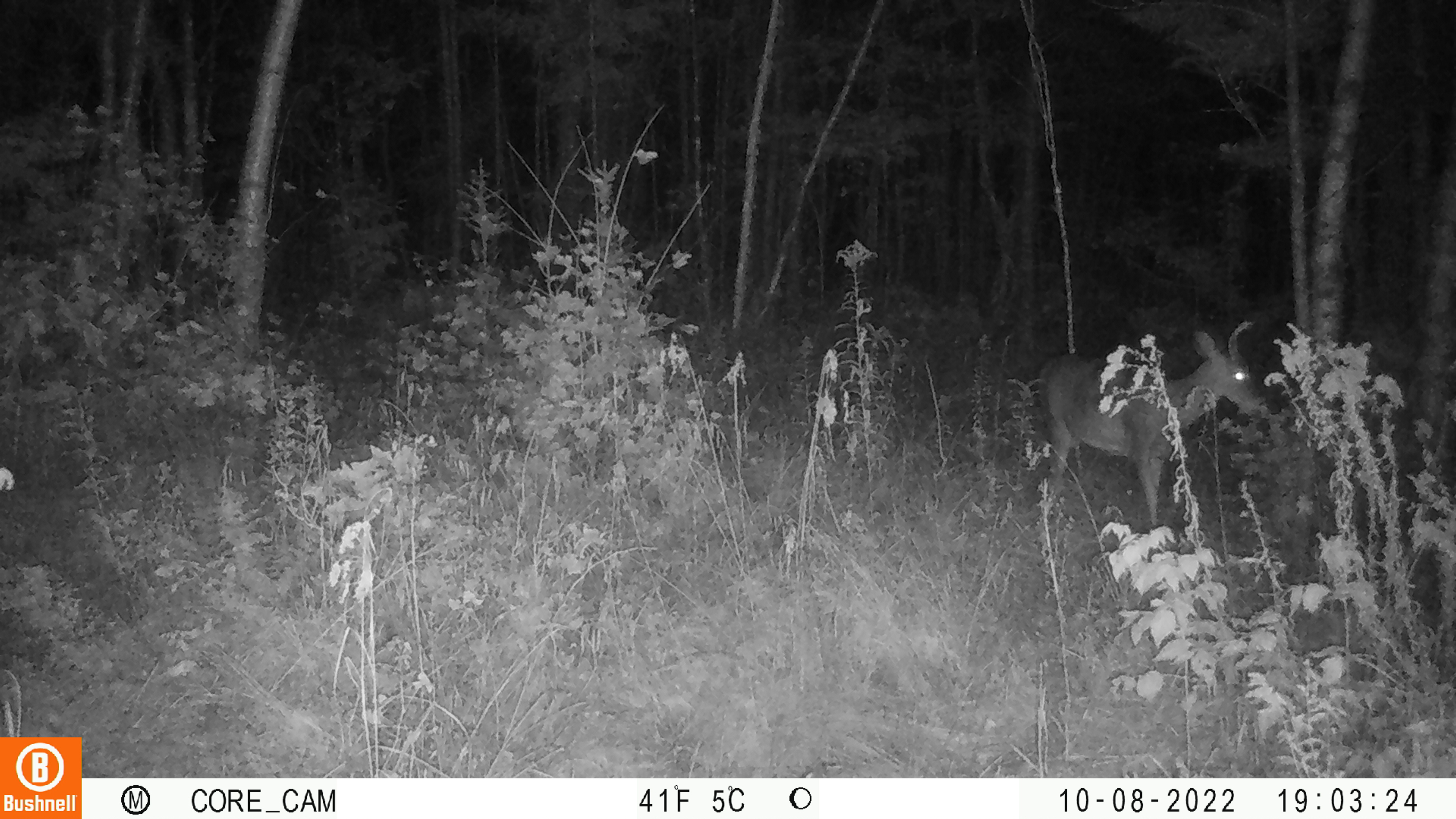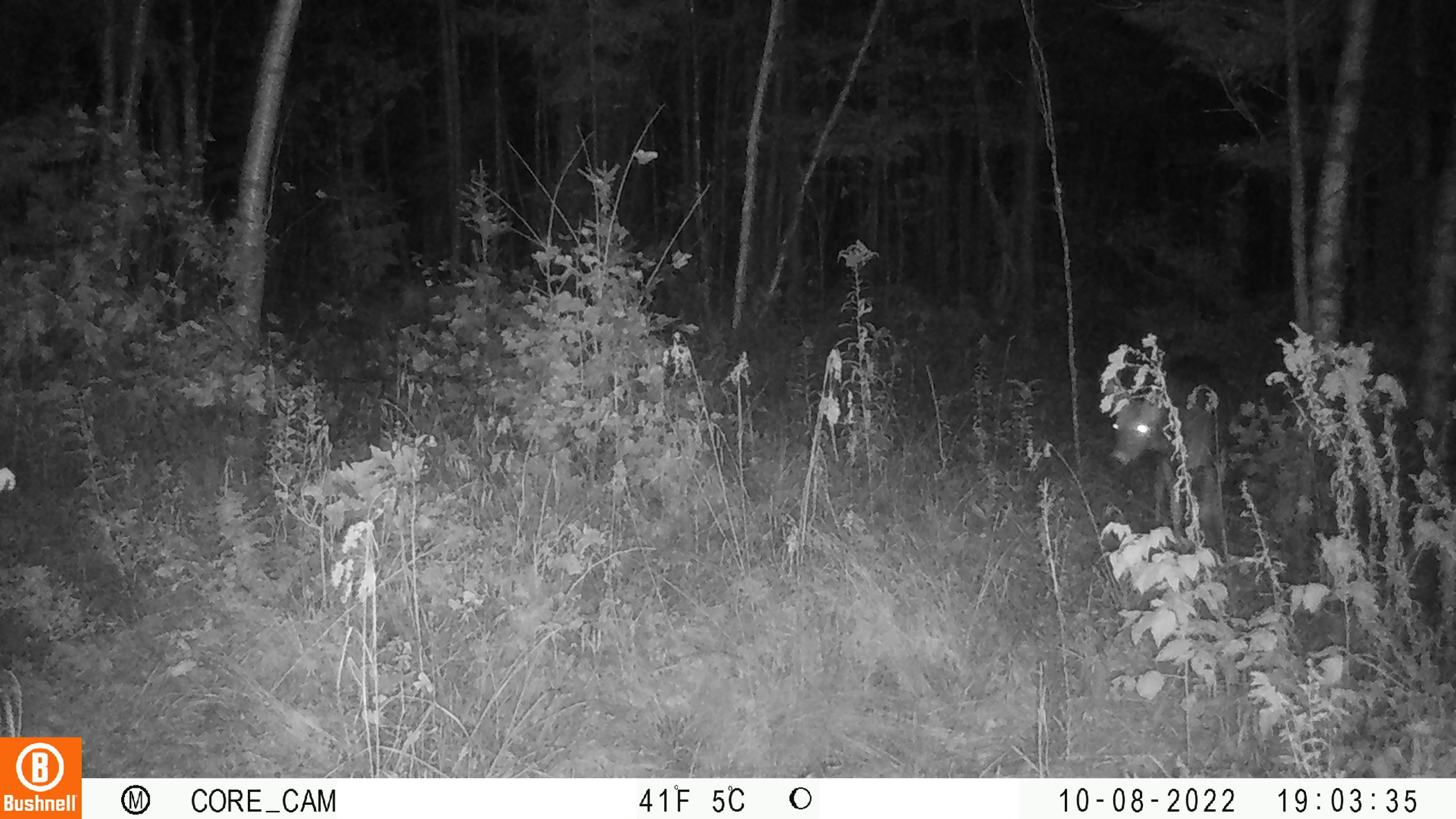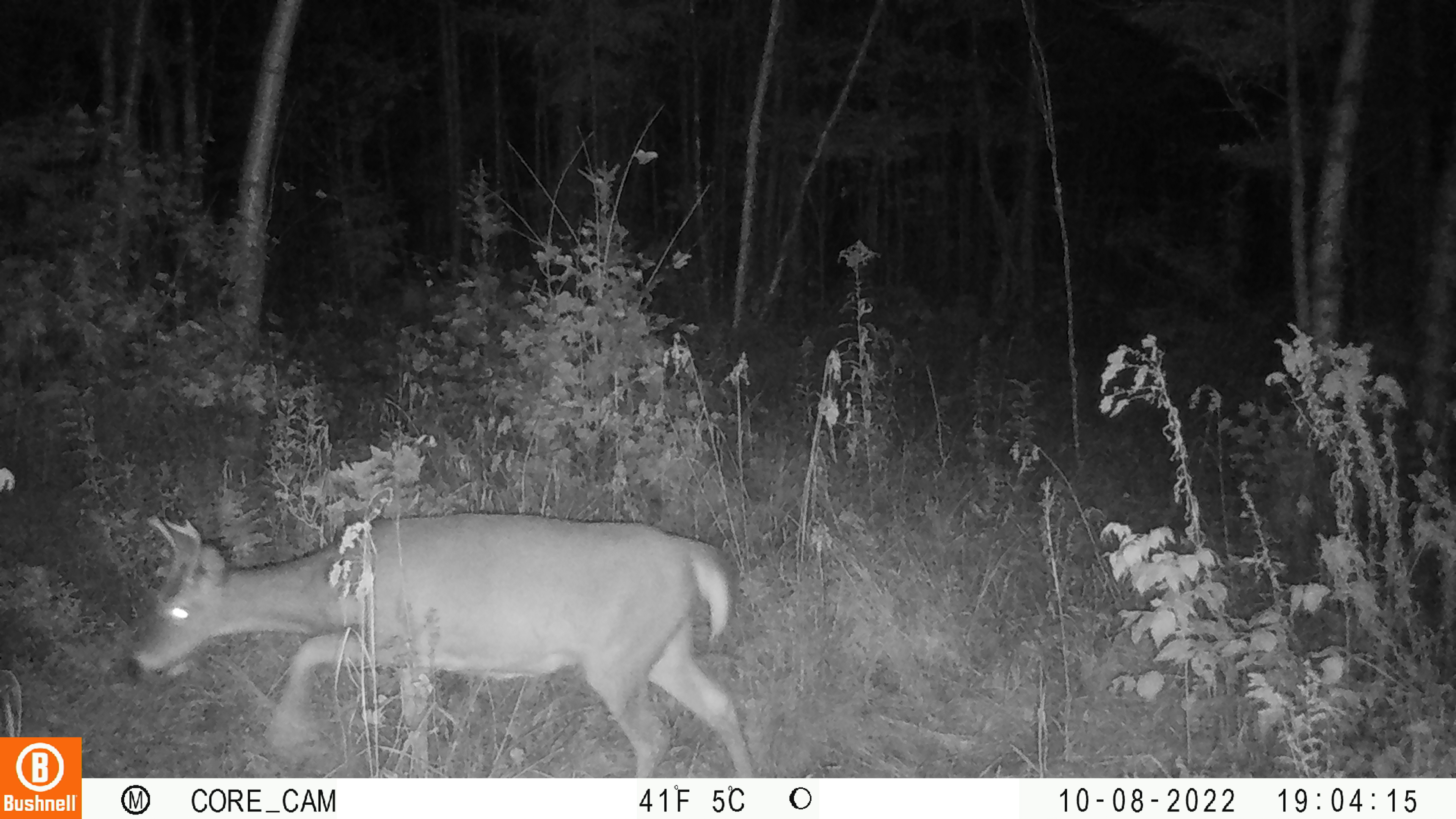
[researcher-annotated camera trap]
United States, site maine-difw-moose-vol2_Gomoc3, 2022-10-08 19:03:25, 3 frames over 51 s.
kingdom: Animalia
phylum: Chordata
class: Mammalia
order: Artiodactyla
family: Cervidae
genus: Odocoileus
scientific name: Odocoileus virginianus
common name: white-tailed deer